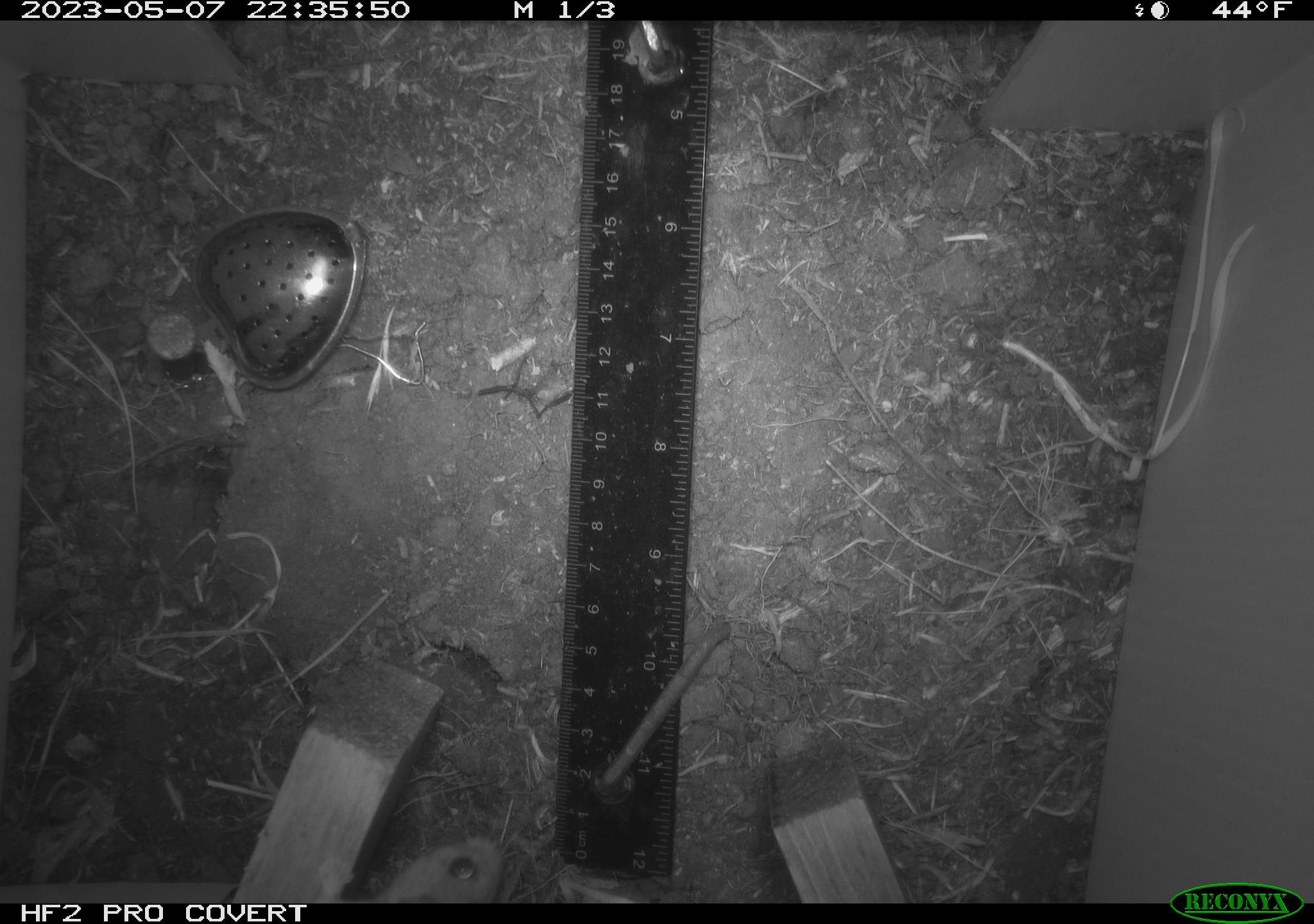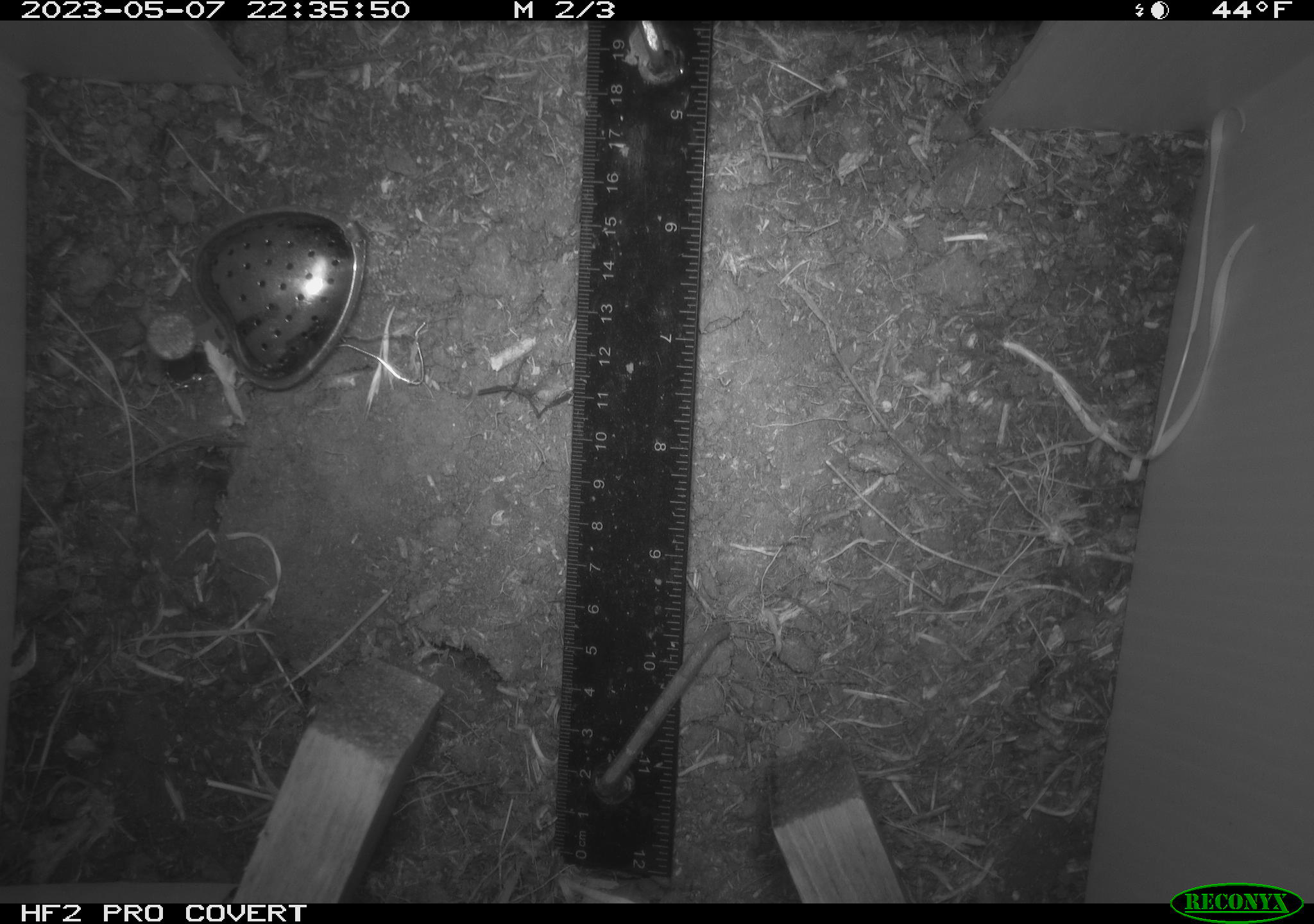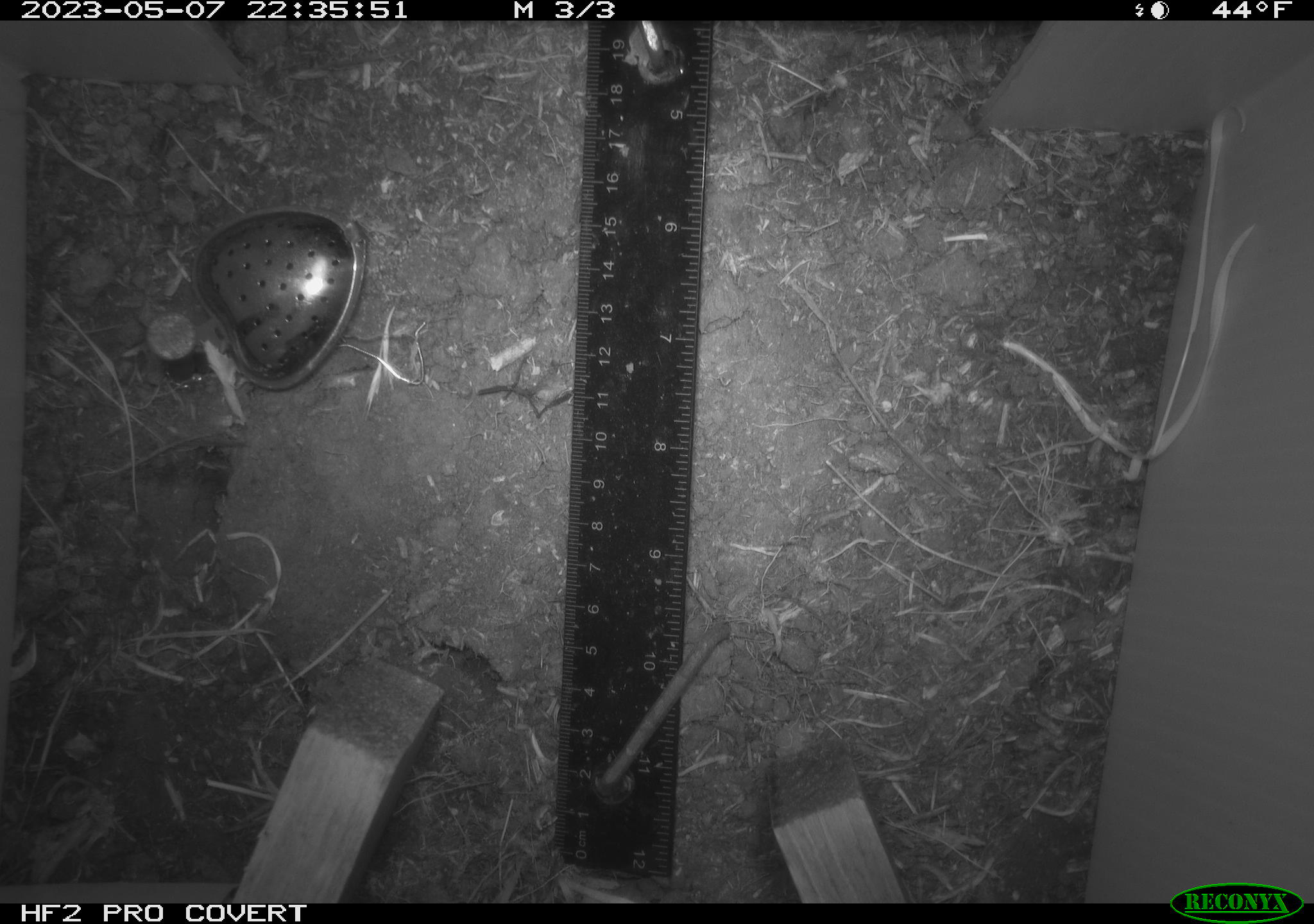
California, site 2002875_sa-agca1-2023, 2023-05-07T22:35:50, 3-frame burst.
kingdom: Animalia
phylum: Chordata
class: Mammalia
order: Rodentia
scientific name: Rodentia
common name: mouse species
Mouse species (Rodentia).